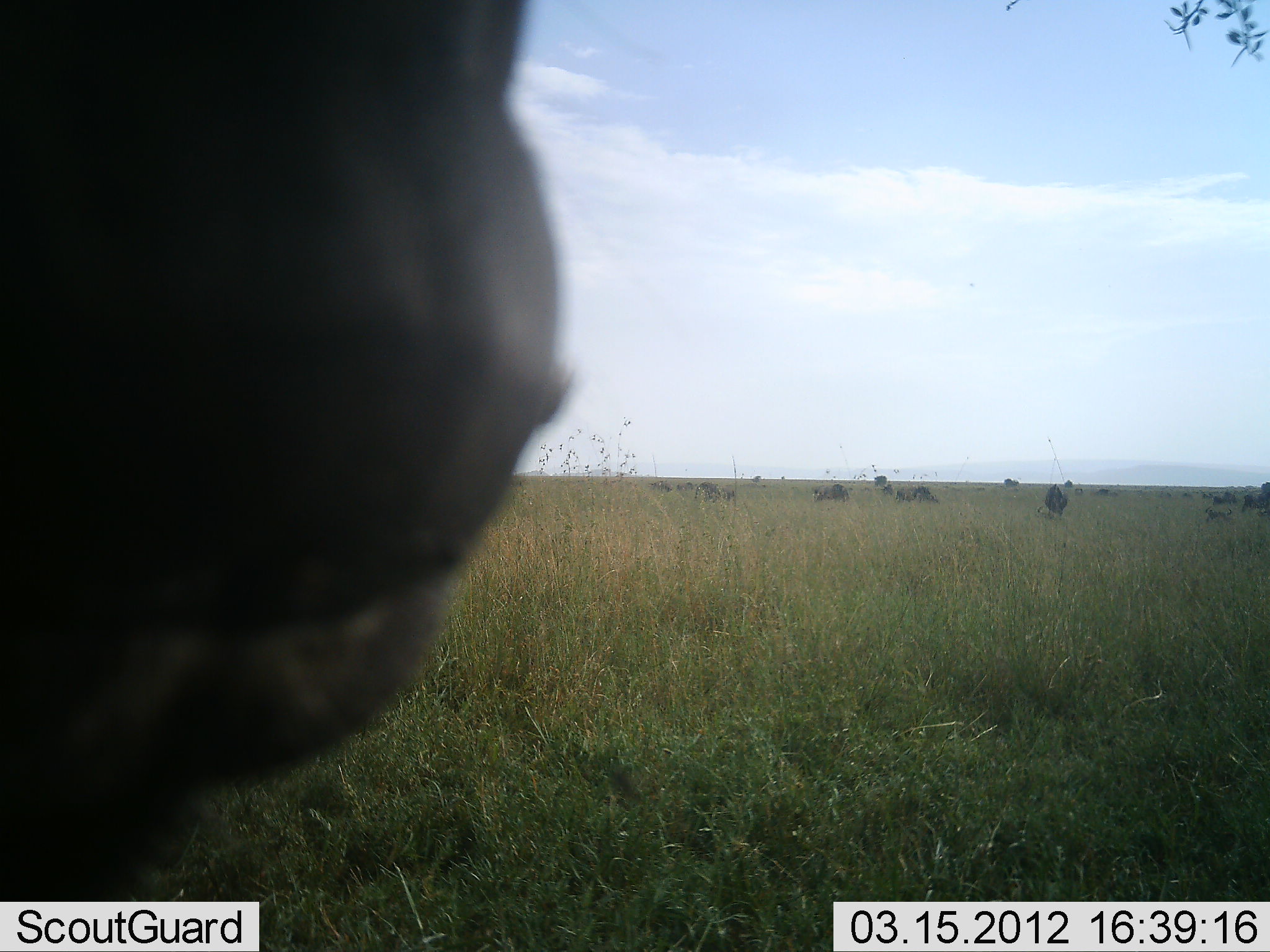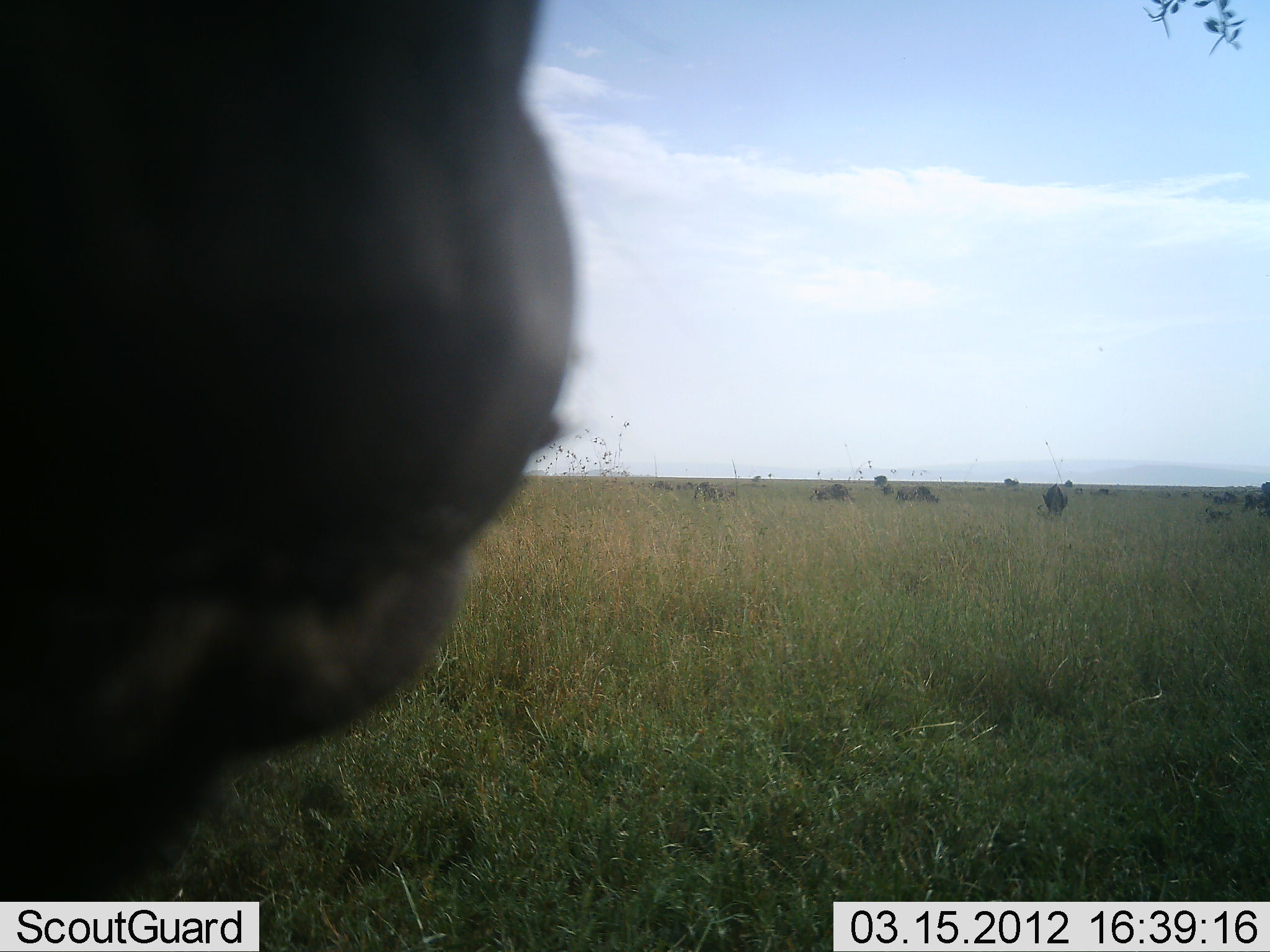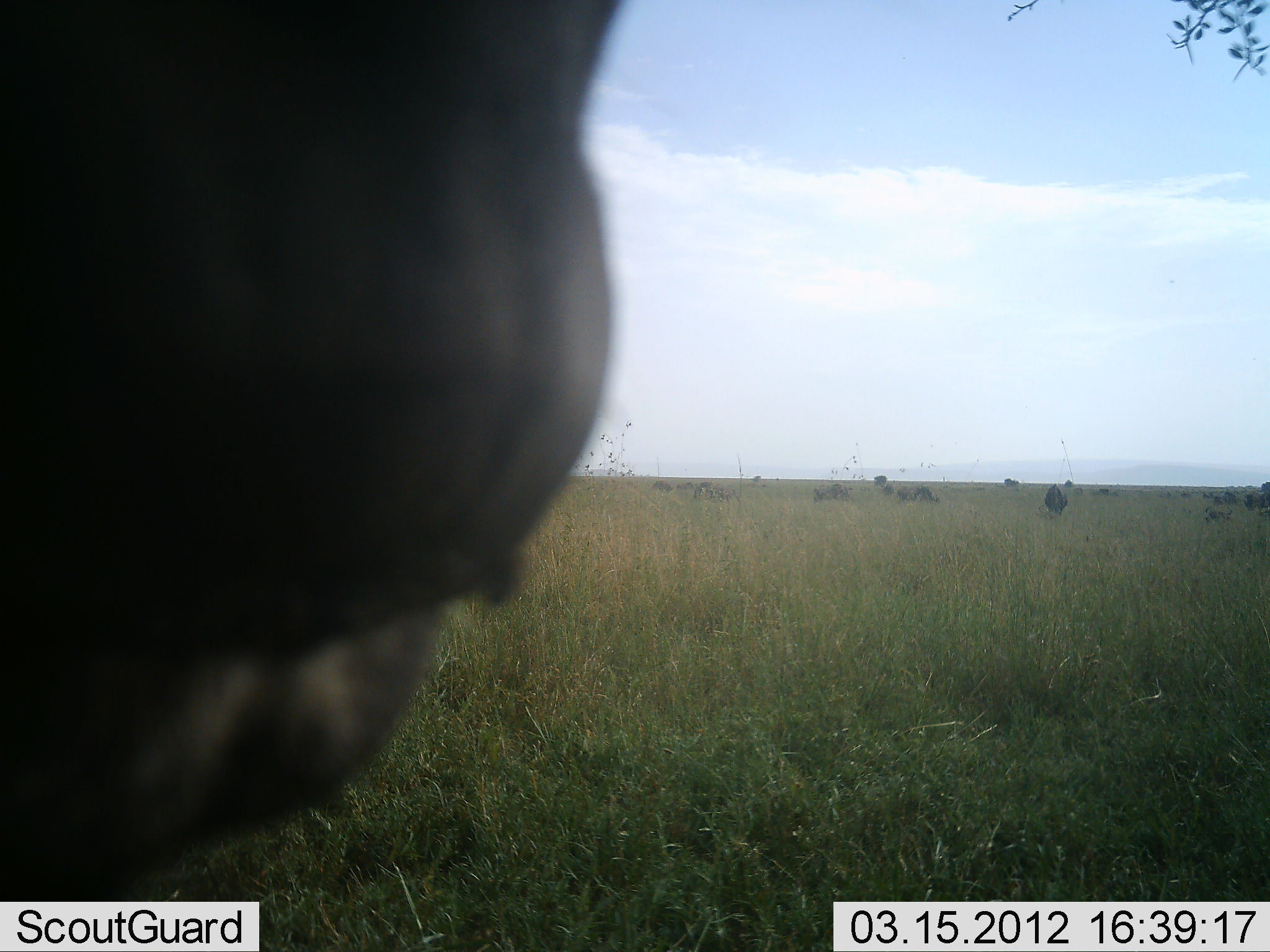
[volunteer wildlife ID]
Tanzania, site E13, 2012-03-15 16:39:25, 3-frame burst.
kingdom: Animalia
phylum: Chordata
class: Mammalia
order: Artiodactyla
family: Bovidae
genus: Connochaetes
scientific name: Connochaetes taurinus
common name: blue wildebeest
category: wildebeest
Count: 11-50.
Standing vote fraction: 55%.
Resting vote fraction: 0%.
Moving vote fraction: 9%.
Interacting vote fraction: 0%.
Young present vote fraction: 0%.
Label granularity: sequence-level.